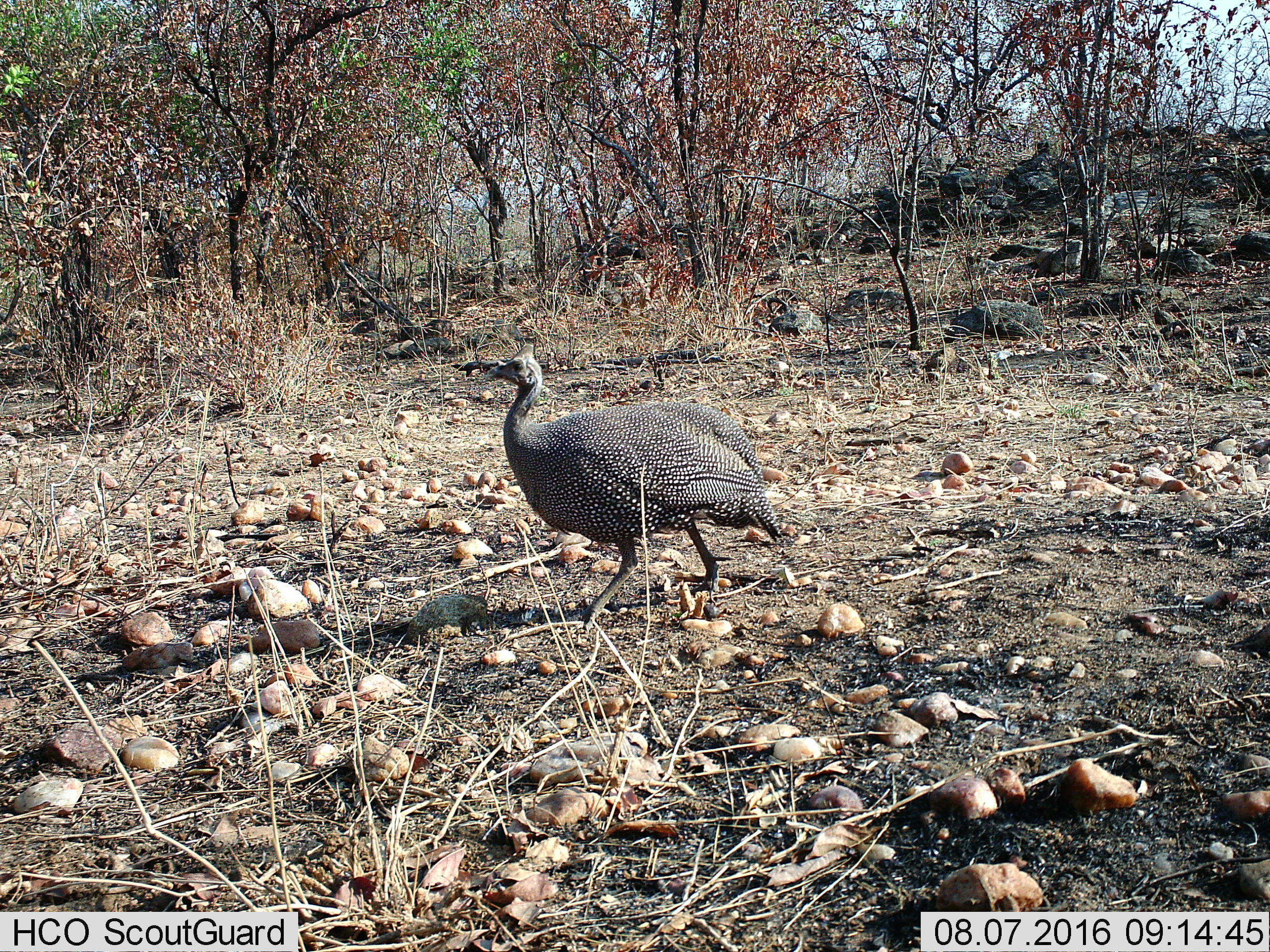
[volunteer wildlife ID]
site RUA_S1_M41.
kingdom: Animalia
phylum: Chordata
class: Aves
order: Galliformes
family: Numididae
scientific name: Numididae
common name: guineafowl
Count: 1.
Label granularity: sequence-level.